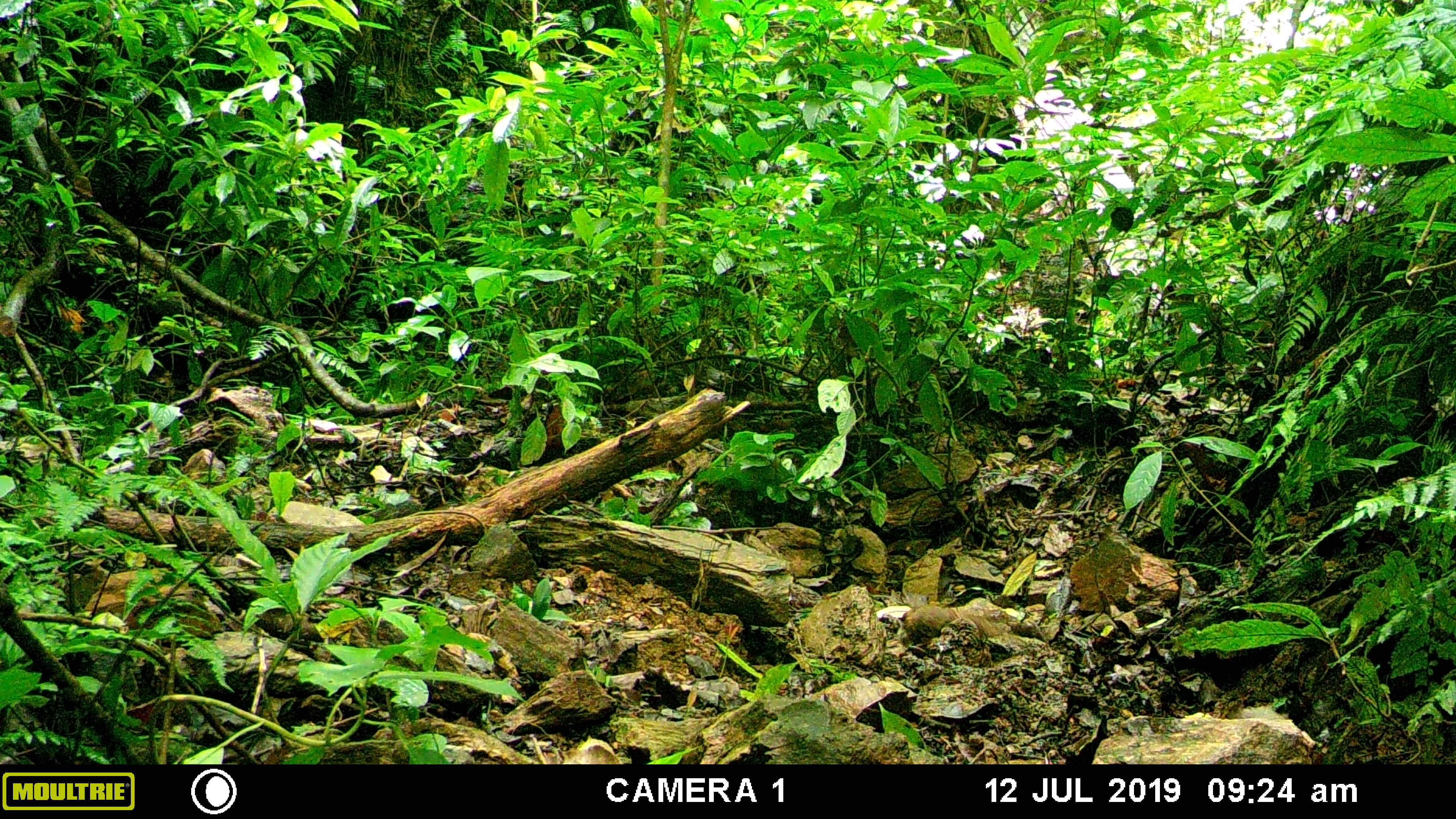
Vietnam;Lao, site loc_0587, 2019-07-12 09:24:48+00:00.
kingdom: Animalia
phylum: Chordata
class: Mammalia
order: Rodentia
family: Sciuridae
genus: Callosciurus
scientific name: Callosciurus erythraeus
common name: pallas's squirrel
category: pallass squirrel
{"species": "pallass squirrel (pallas's squirrel) (Callosciurus erythraeus)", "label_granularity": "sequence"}